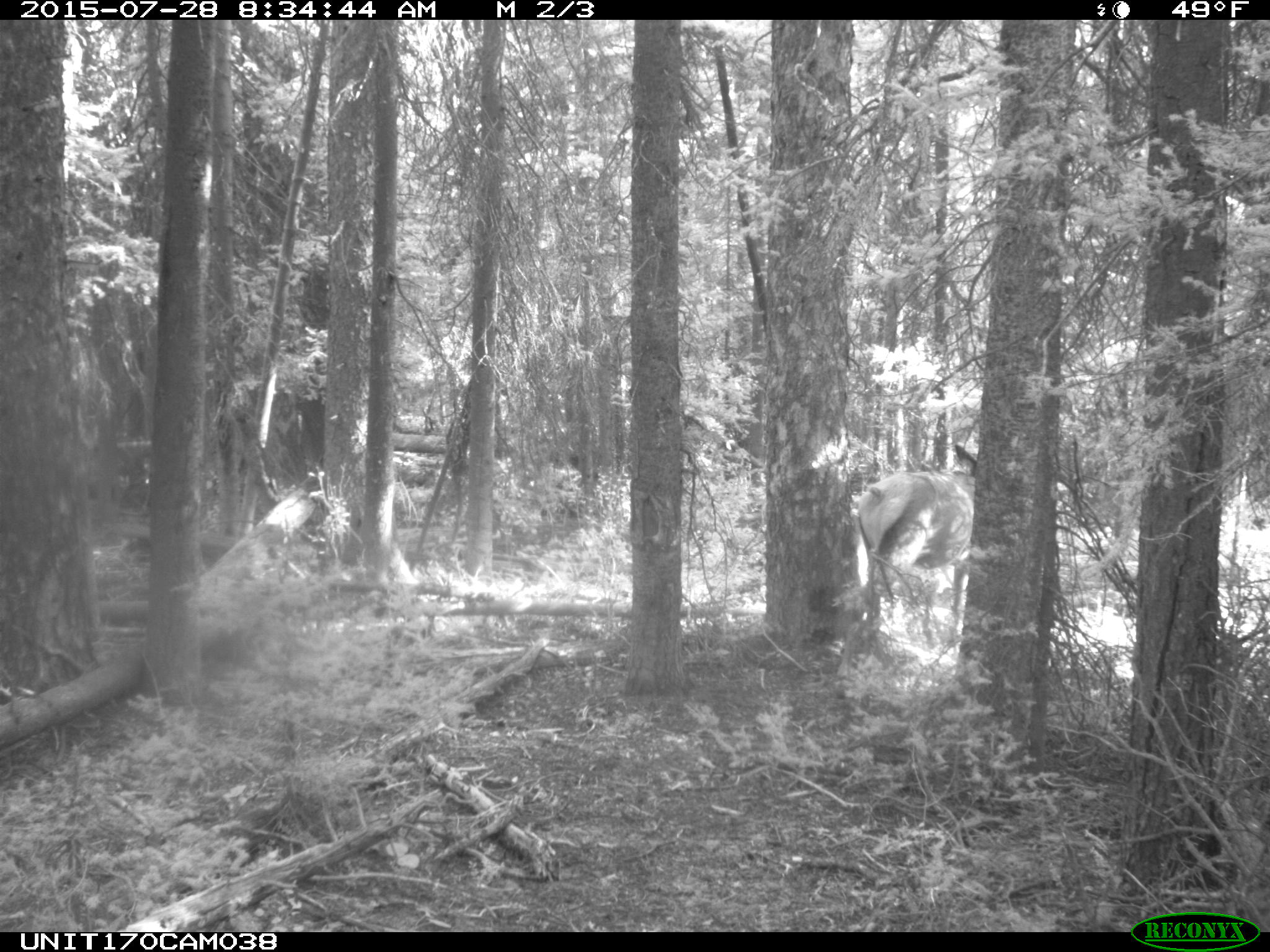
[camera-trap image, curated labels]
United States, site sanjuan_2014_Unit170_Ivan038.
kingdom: Animalia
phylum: Chordata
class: Mammalia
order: Artiodactyla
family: Cervidae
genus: Cervus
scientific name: Cervus elaphus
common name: red deer